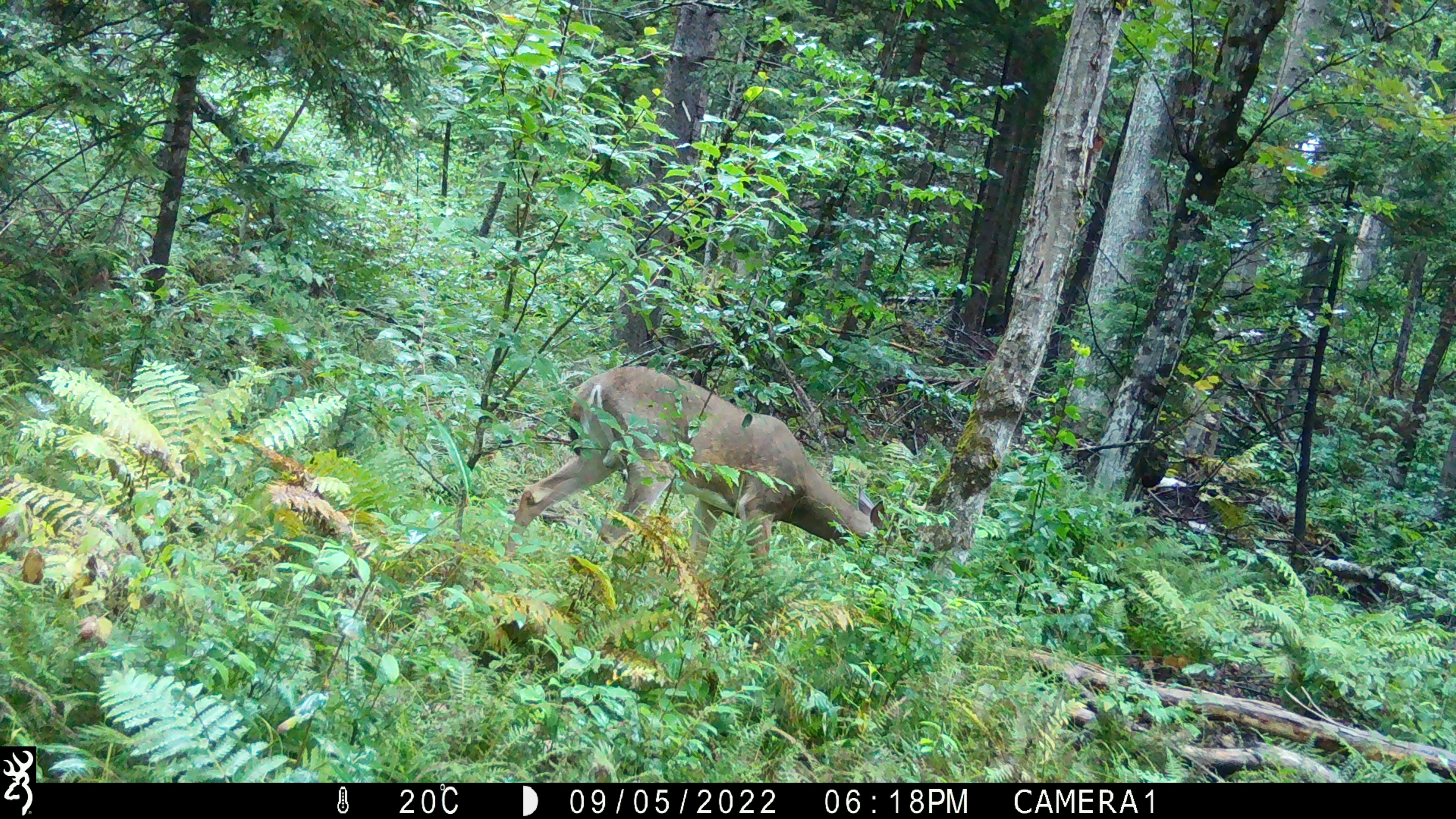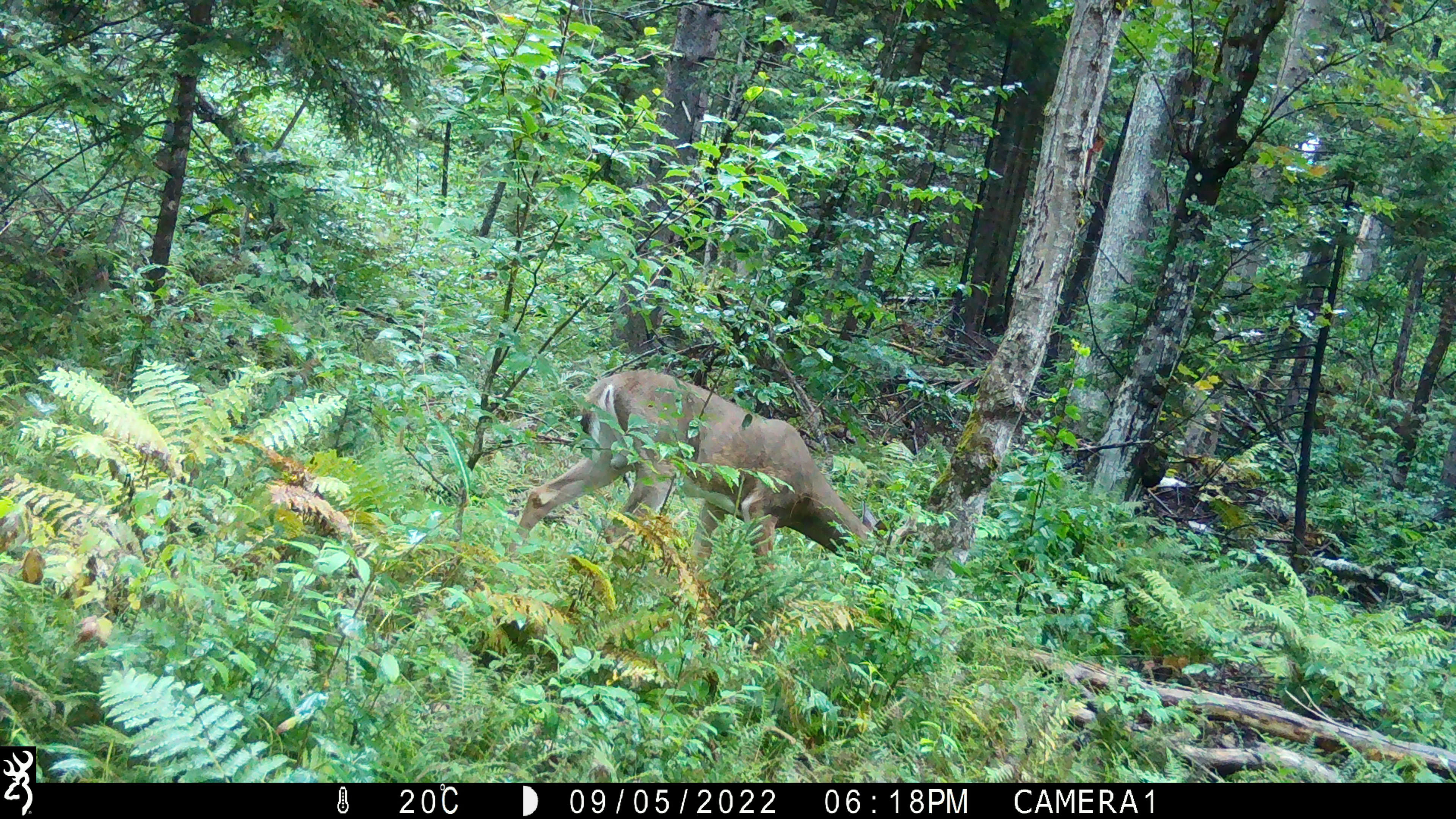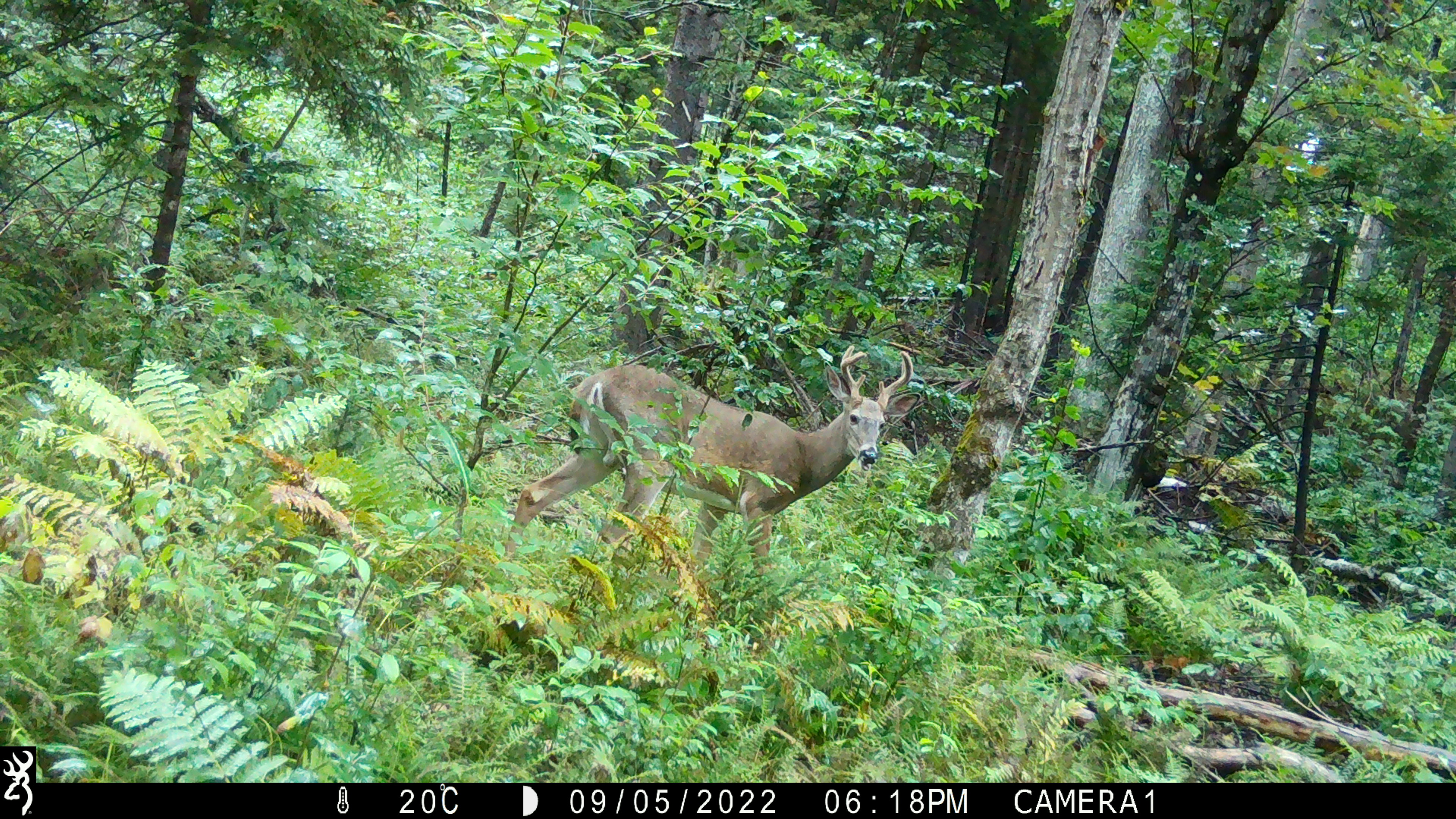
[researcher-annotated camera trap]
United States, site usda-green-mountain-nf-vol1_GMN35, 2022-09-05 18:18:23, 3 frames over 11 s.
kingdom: Animalia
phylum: Chordata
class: Mammalia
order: Artiodactyla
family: Cervidae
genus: Odocoileus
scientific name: Odocoileus virginianus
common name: white-tailed deer